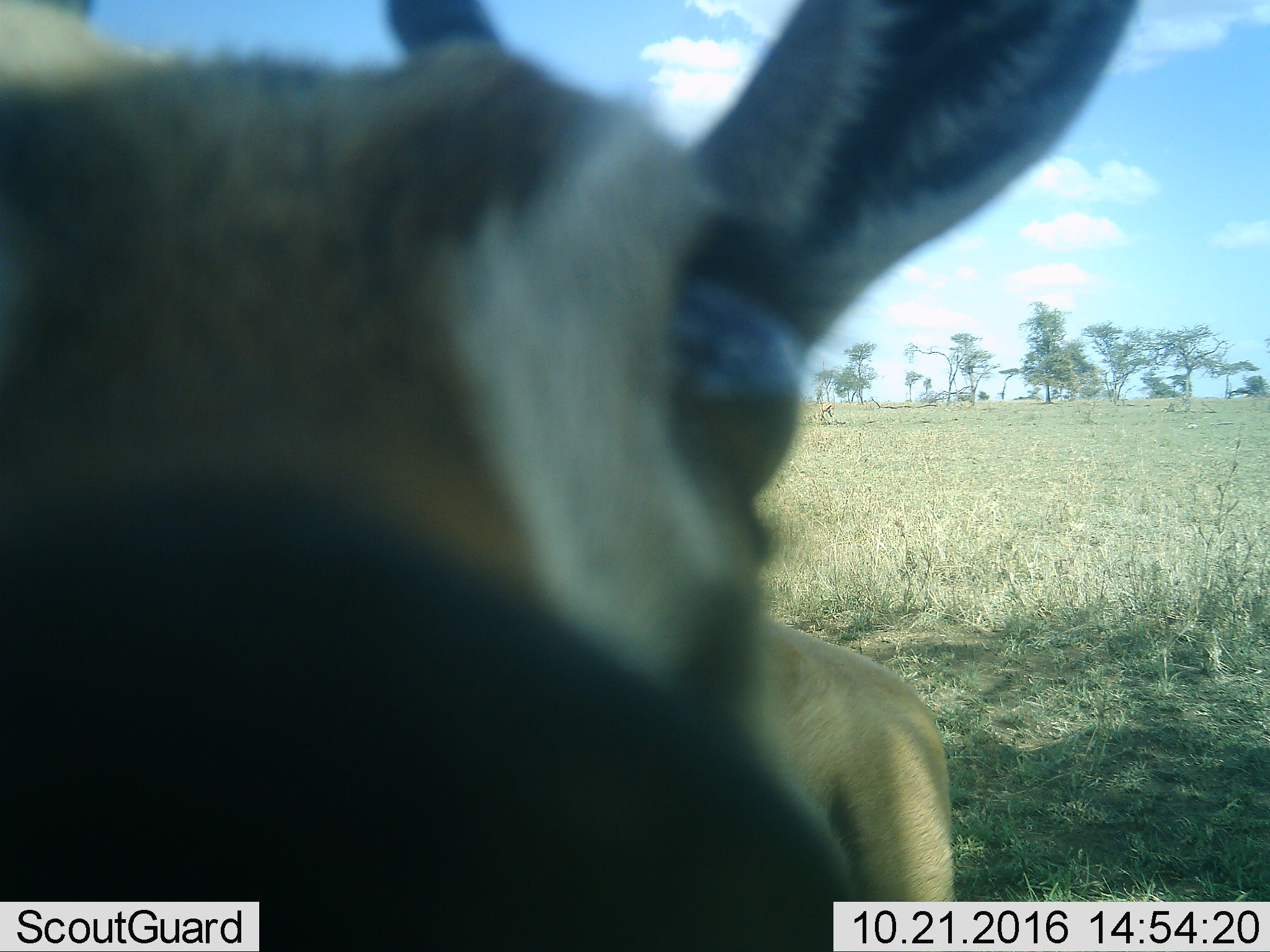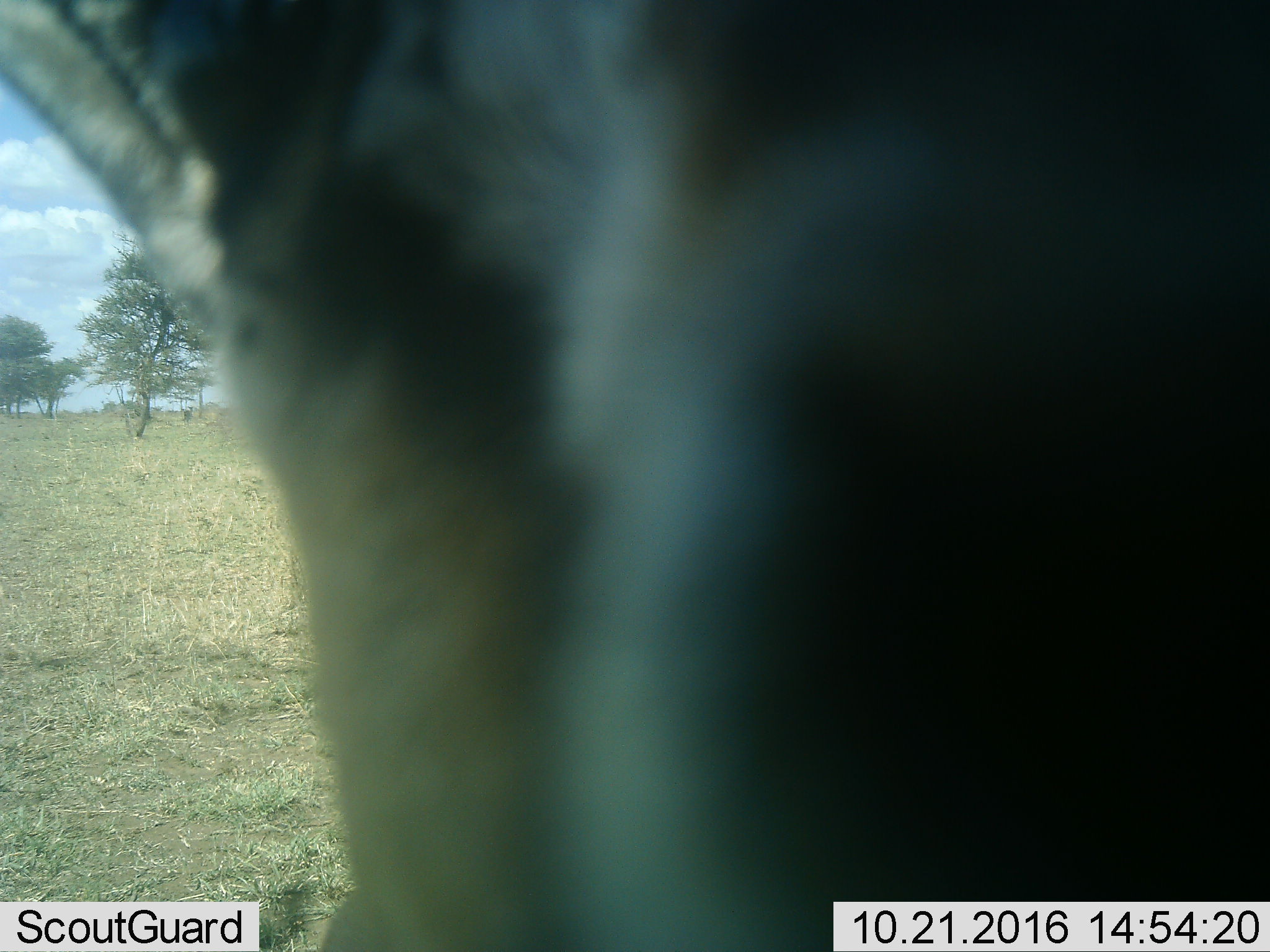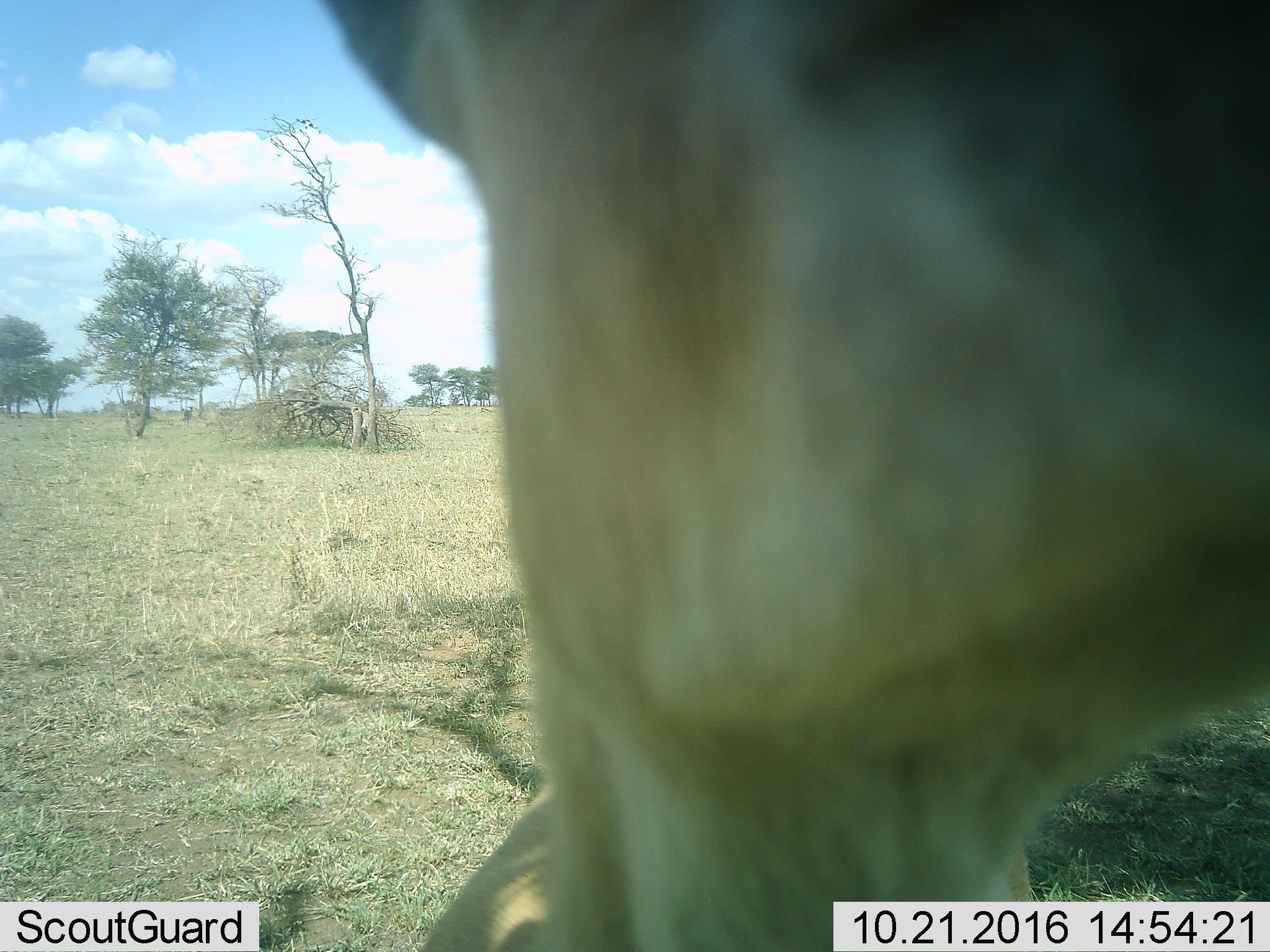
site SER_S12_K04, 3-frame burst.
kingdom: Animalia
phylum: Chordata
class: Mammalia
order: Artiodactyla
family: Bovidae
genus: Eudorcas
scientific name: Eudorcas thomsonii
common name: thomson's gazelle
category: gazellethomsons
Gazellethomsons (thomson's gazelle) (Eudorcas thomsonii), count 3. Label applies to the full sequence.